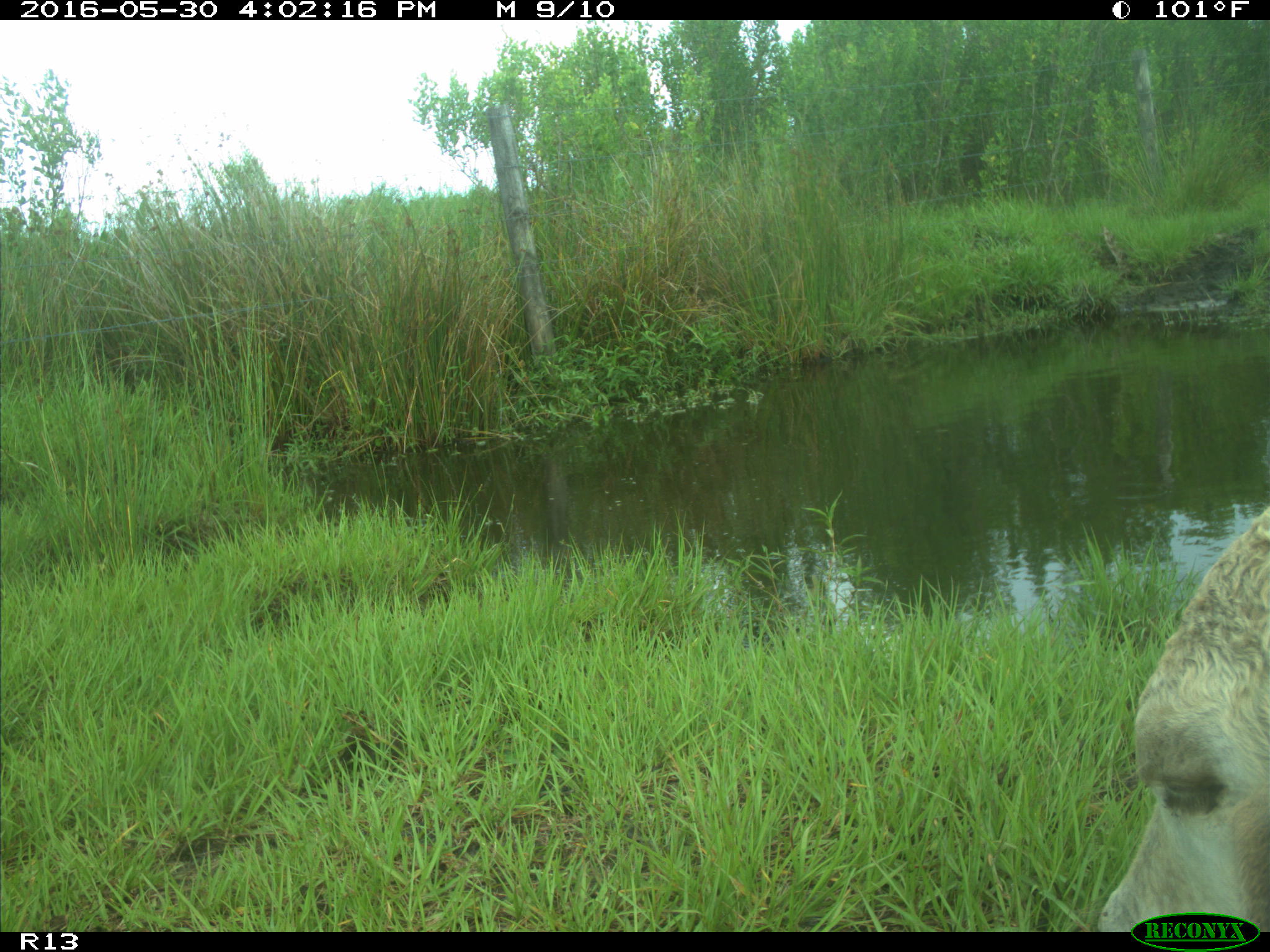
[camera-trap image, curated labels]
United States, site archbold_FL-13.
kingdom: Animalia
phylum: Chordata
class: Mammalia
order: Artiodactyla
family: Bovidae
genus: Bos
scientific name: Bos taurus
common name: domestic cow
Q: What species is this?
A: Bos taurus (domestic cow).